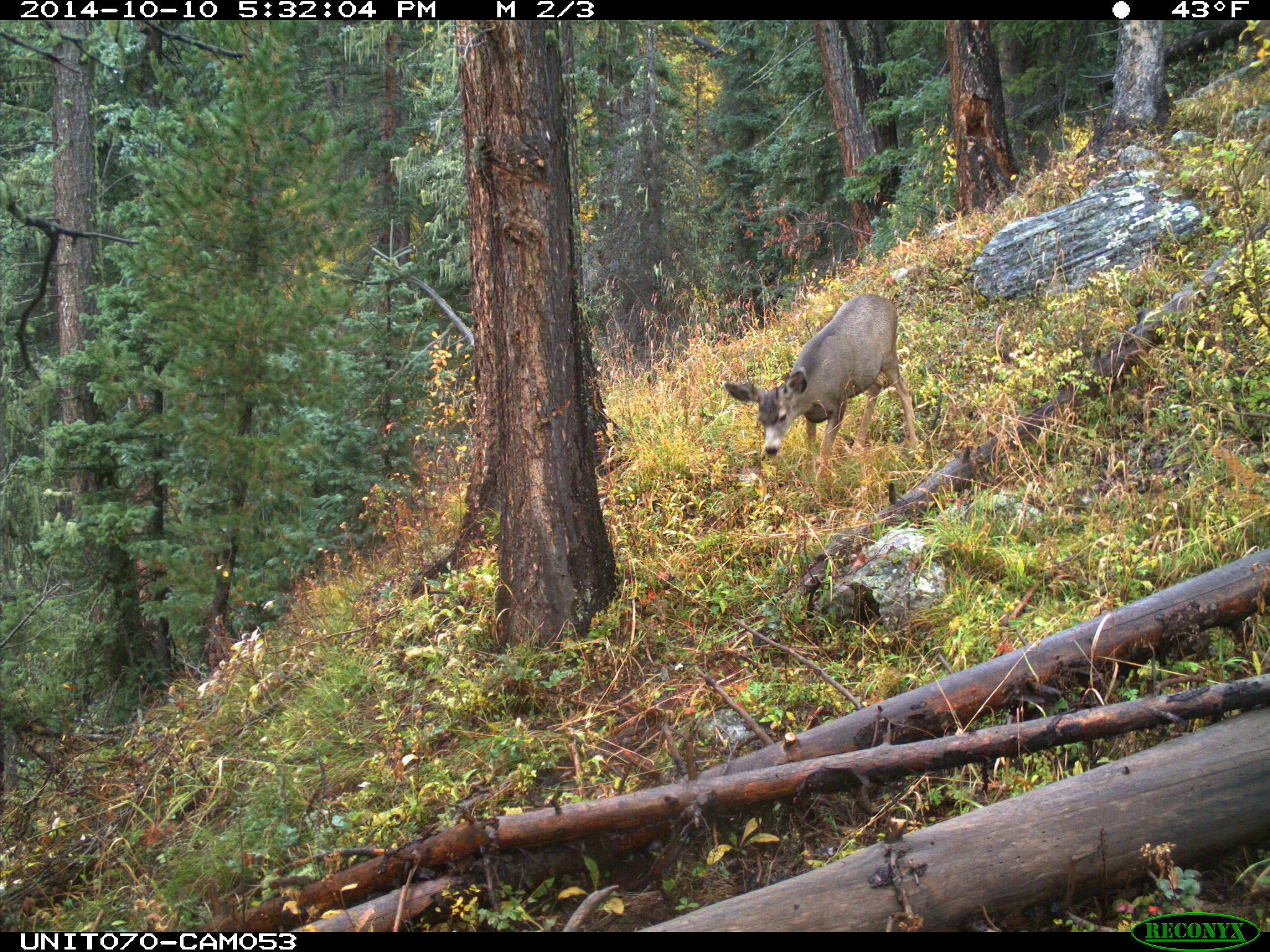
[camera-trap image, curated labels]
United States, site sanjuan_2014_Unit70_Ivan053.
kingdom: Animalia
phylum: Chordata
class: Mammalia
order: Artiodactyla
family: Cervidae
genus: Odocoileus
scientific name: Odocoileus hemionus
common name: mule deer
Odocoileus hemionus (mule deer).